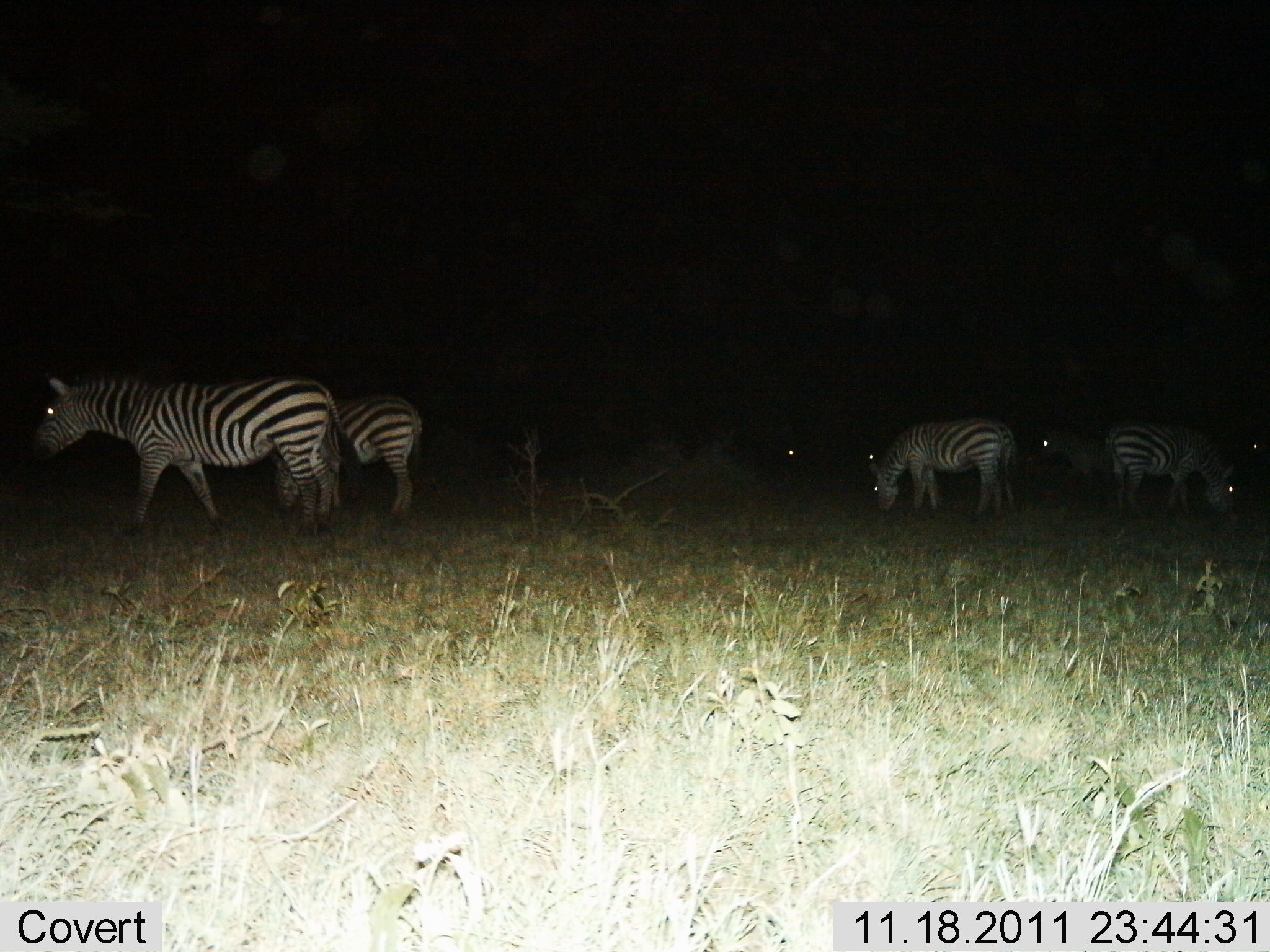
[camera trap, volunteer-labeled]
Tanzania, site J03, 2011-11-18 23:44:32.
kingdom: Animalia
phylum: Chordata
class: Mammalia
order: Perissodactyla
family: Equidae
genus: Equus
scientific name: Equus quagga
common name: plains zebra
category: zebra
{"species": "zebra (plains zebra) (Equus quagga)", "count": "8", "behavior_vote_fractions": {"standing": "73%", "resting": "0%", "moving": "55%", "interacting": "0%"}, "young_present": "0%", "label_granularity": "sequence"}